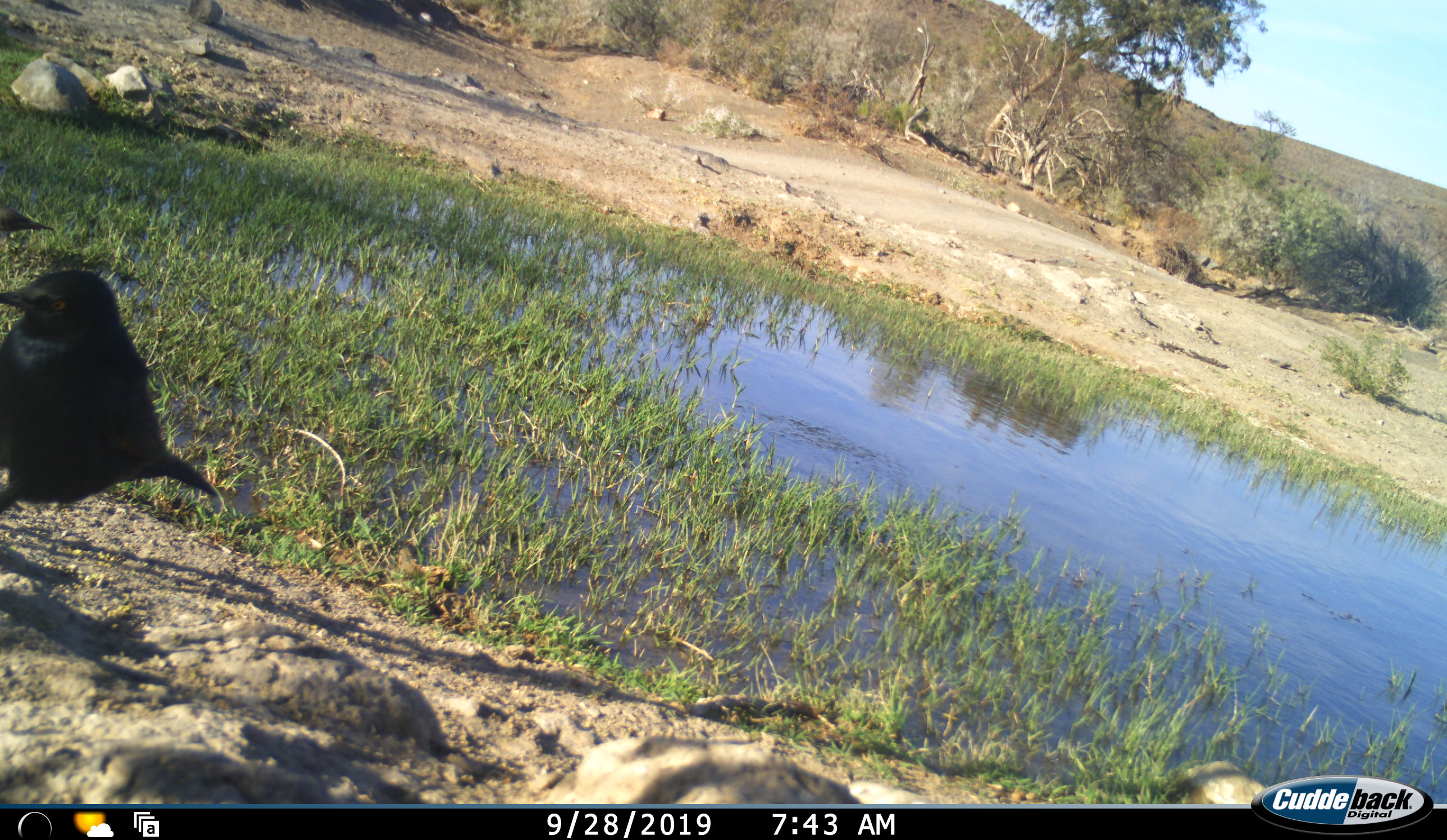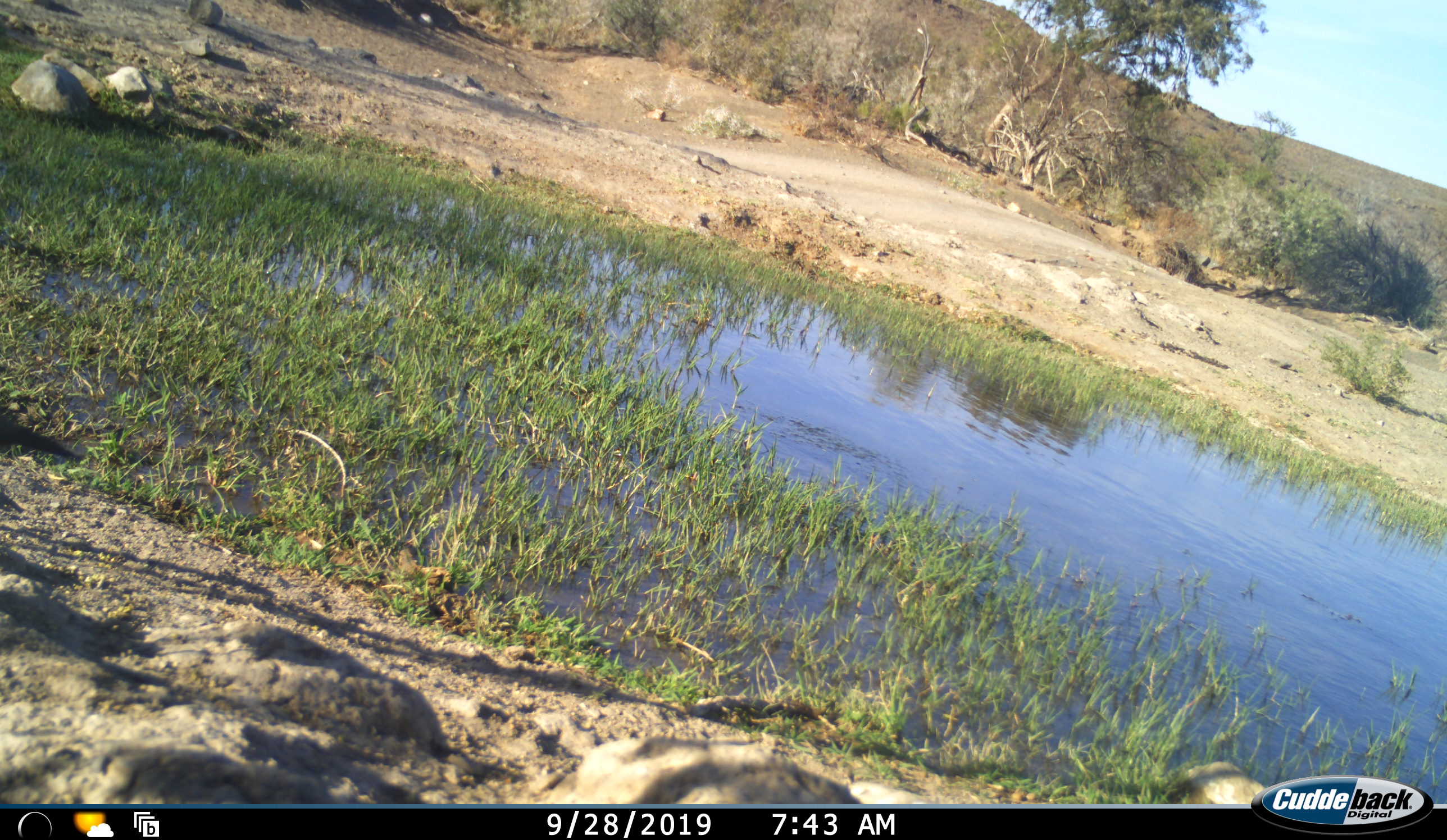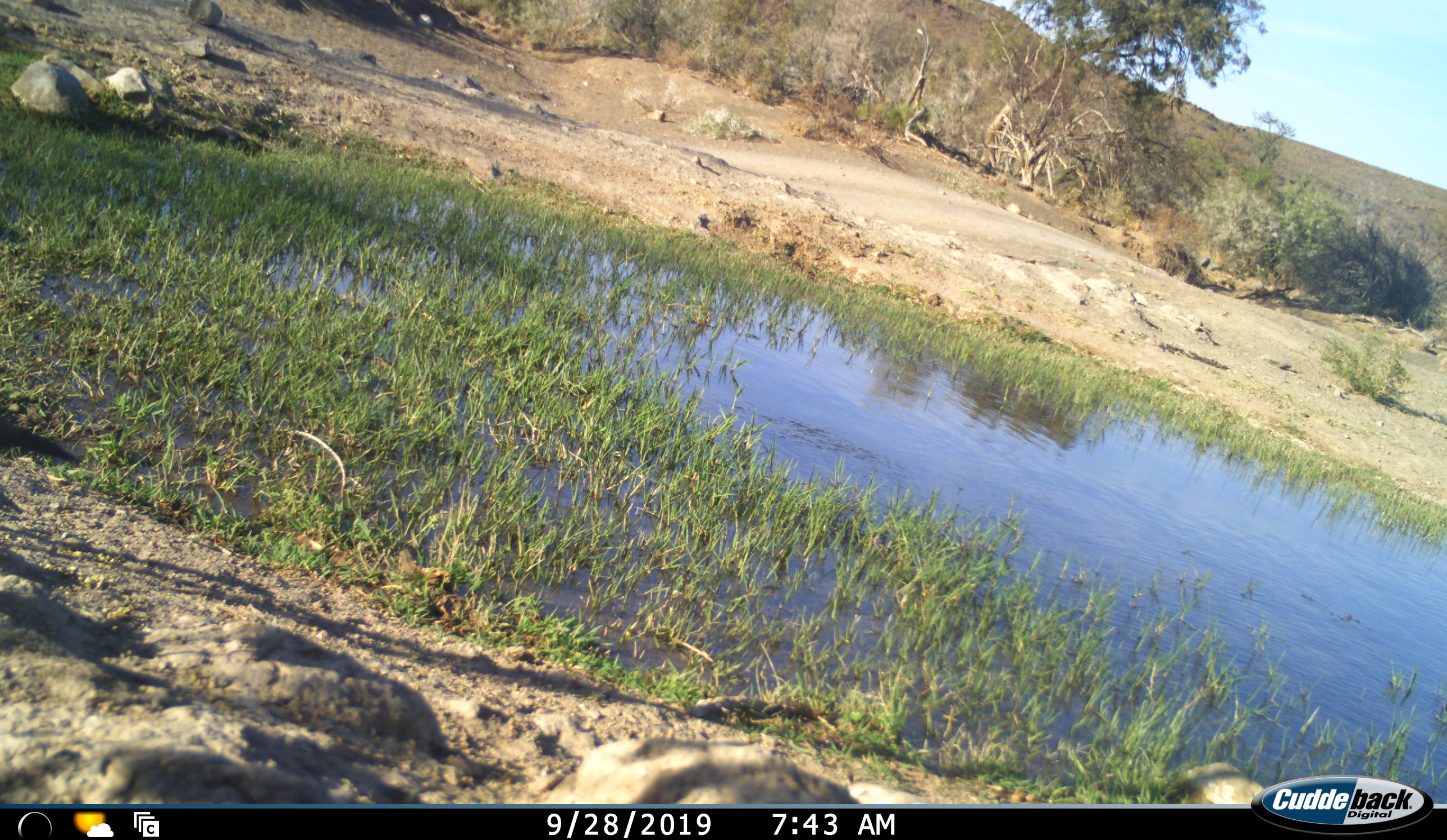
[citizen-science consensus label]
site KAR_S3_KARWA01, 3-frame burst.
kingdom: Animalia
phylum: Chordata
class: Aves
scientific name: Aves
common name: bird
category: birdother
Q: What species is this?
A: Birdother (bird) (Aves).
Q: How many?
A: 1.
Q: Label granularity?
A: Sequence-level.